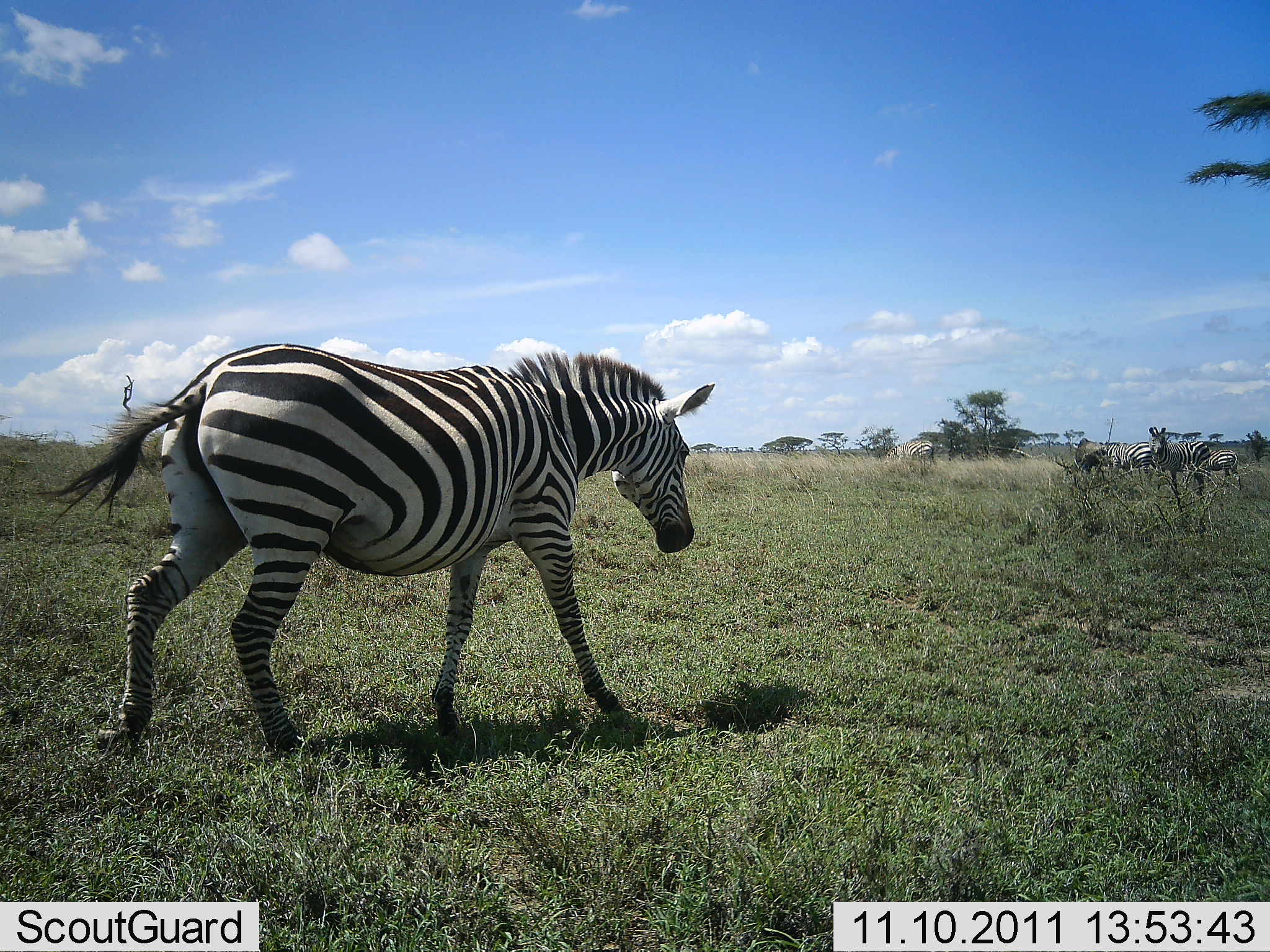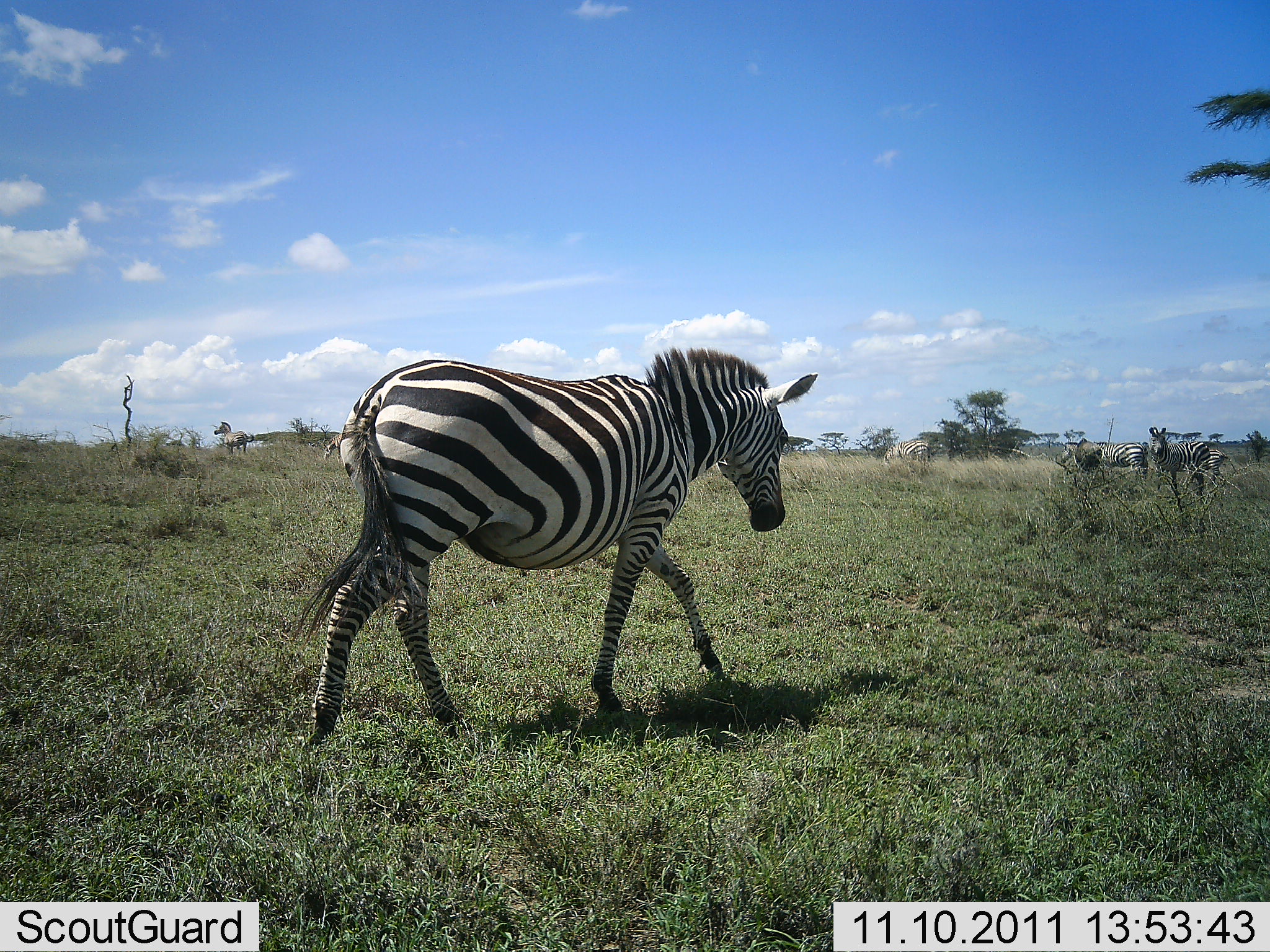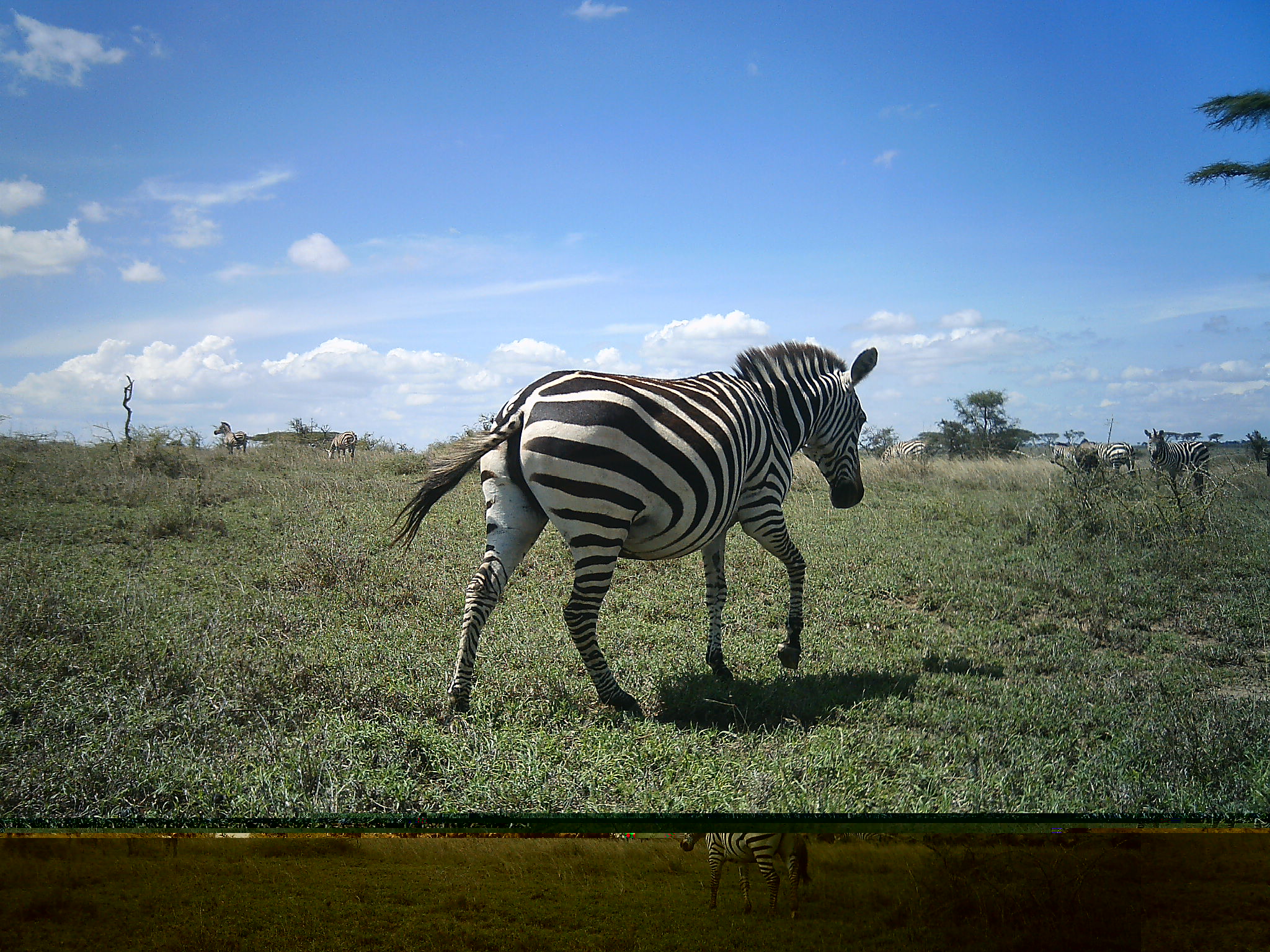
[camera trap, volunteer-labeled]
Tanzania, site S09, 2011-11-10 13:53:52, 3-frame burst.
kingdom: Animalia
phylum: Chordata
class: Mammalia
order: Perissodactyla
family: Equidae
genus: Equus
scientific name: Equus quagga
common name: plains zebra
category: zebra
Zebra (plains zebra) (Equus quagga), count 6. Behavior (volunteer vote fractions): standing 18%, resting 0%, moving 100%, interacting 0%. Young present (vote fraction): 0%. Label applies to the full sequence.